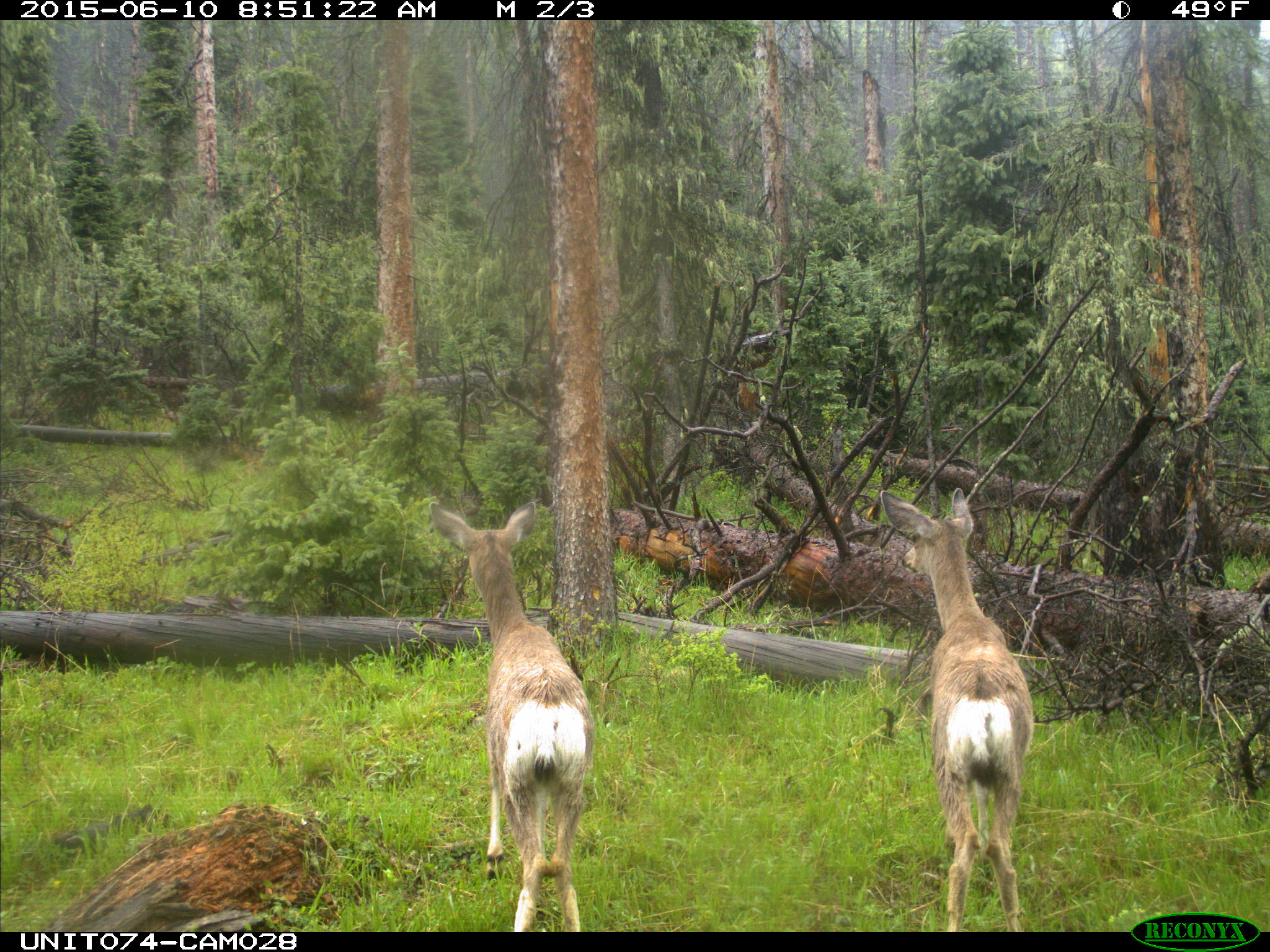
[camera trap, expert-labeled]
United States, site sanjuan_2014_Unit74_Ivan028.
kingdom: Animalia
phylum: Chordata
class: Mammalia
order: Artiodactyla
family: Cervidae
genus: Odocoileus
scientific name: Odocoileus hemionus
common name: mule deer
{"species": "Odocoileus hemionus (mule deer)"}